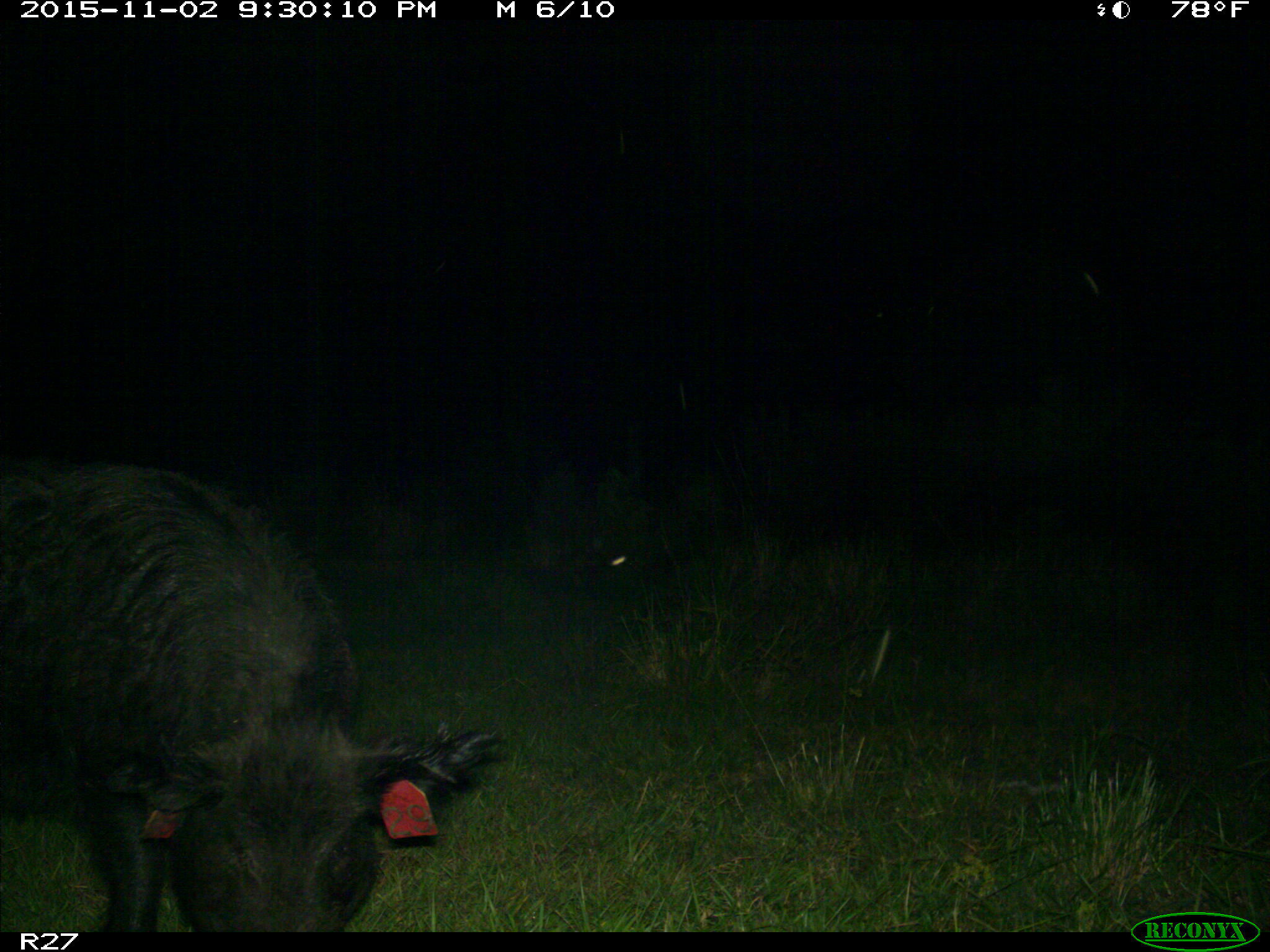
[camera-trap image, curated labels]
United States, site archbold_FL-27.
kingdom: Animalia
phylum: Chordata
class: Mammalia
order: Artiodactyla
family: Suidae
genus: Sus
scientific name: Sus scrofa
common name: wild boar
Sus scrofa (wild boar).